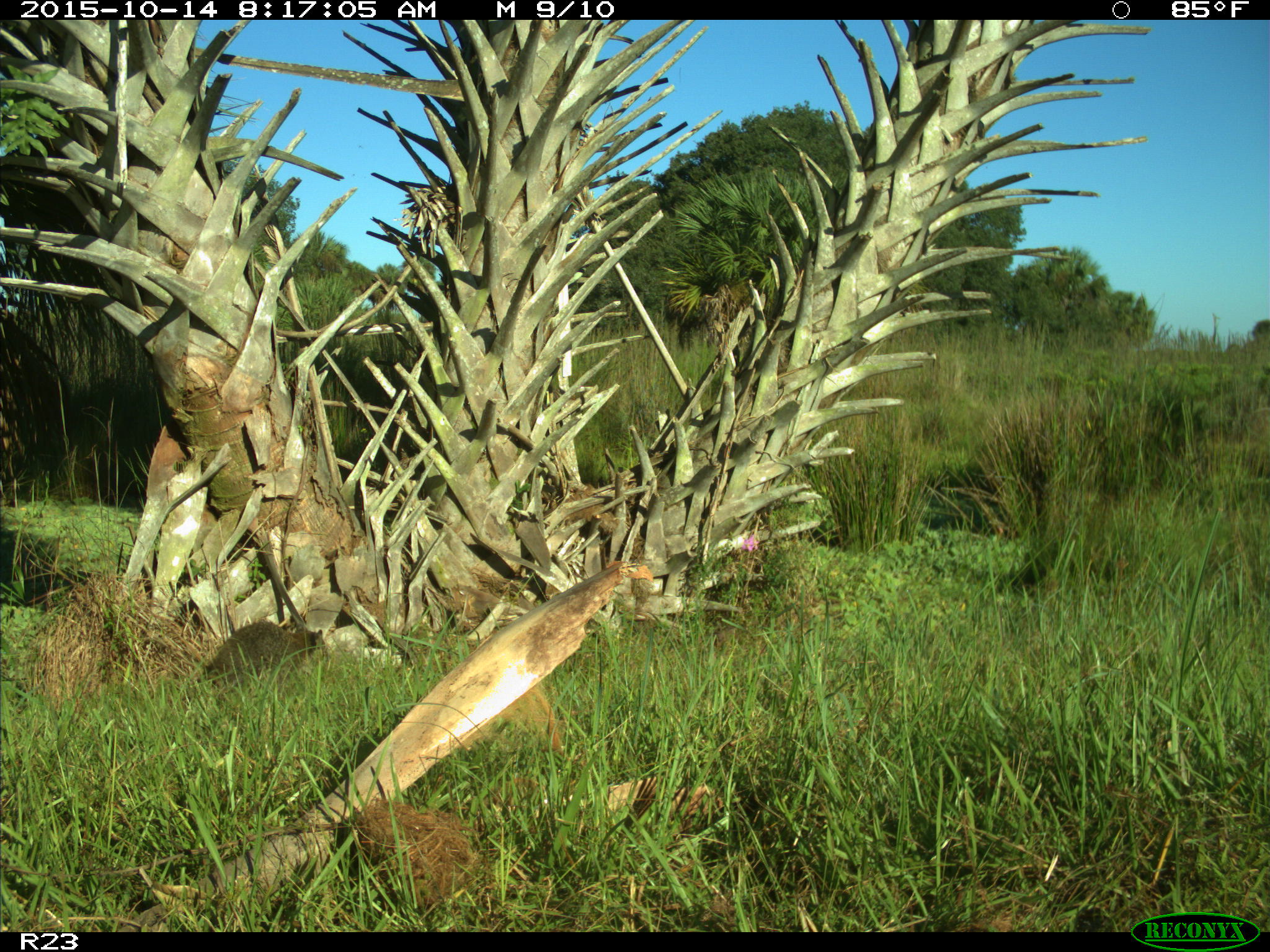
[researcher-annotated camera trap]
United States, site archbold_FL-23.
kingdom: Animalia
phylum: Chordata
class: Mammalia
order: Carnivora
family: Procyonidae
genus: Procyon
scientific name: Procyon lotor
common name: common raccoon